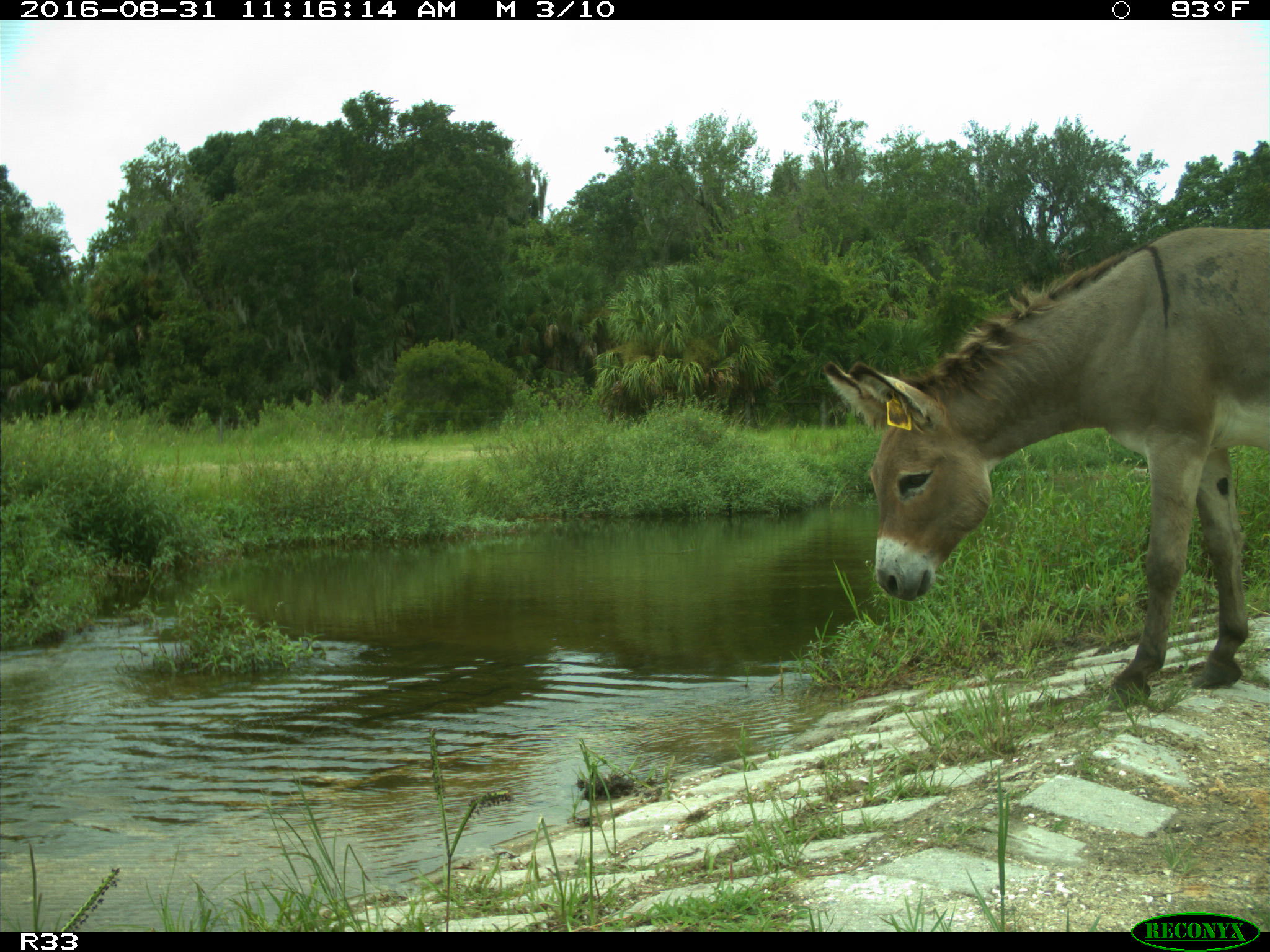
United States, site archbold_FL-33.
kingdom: Animalia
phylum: Chordata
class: Mammalia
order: Perissodactyla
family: Equidae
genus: Equus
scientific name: Equus africanus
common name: african wild ass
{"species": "Equus africanus (african wild ass)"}